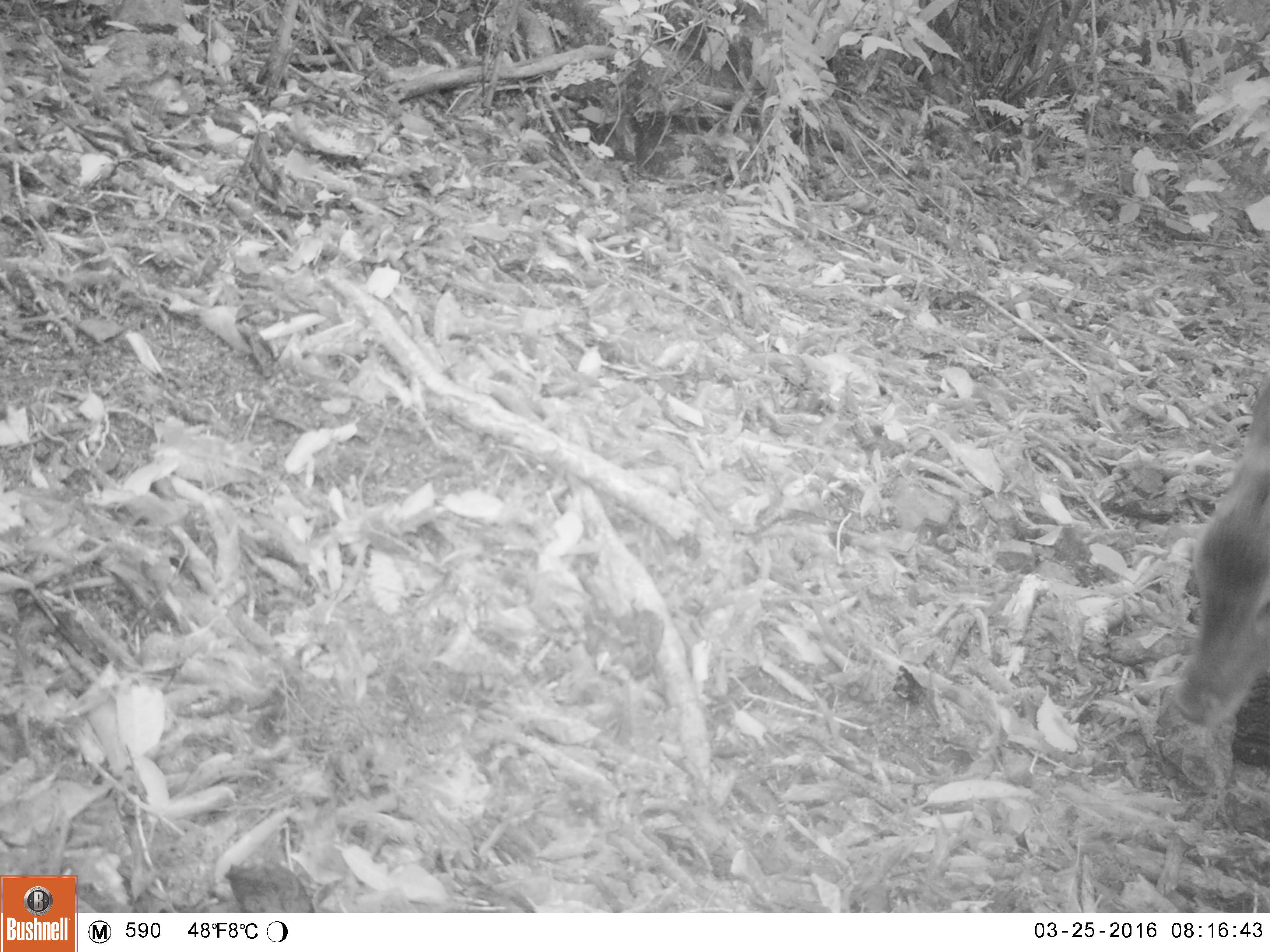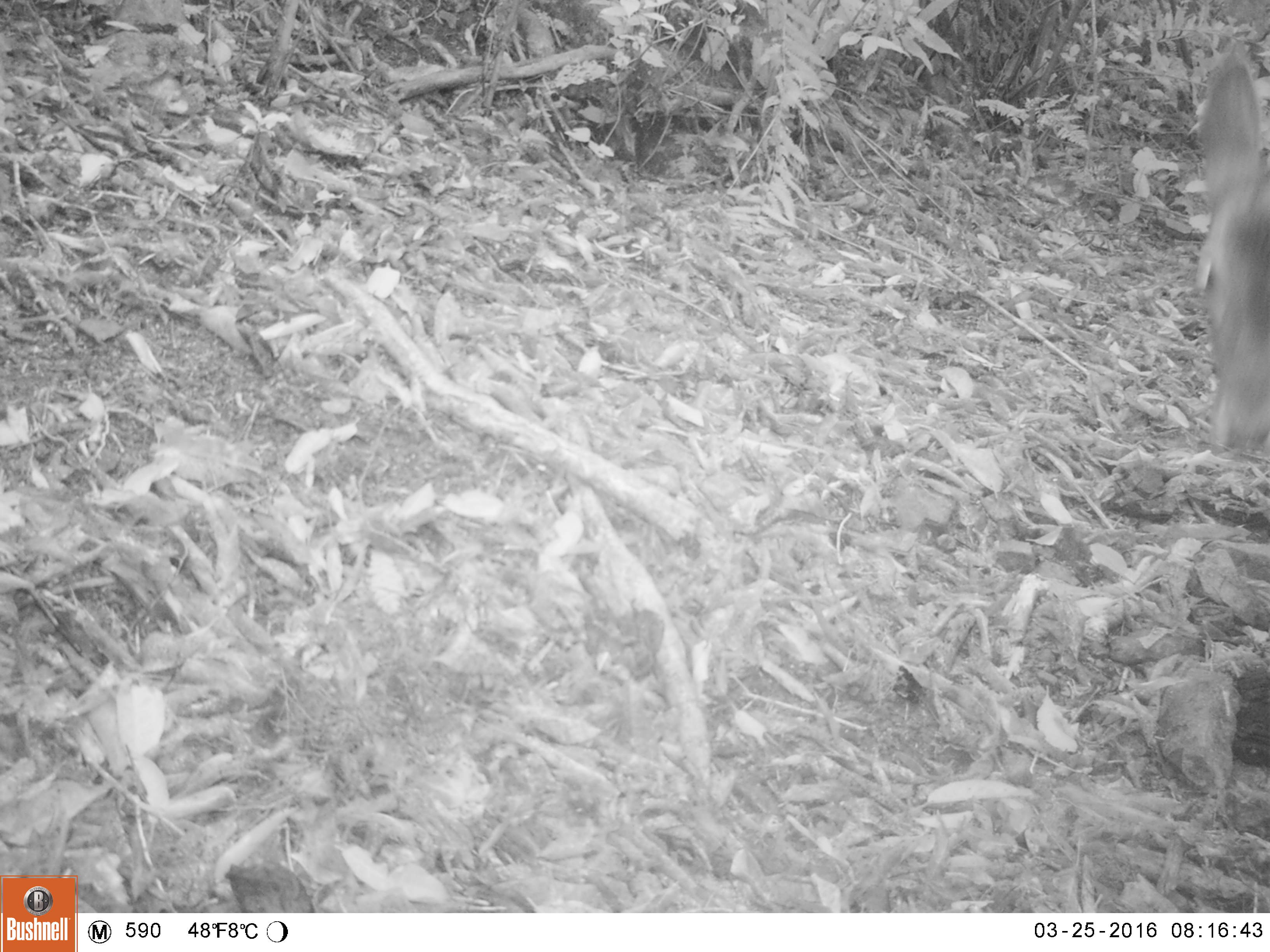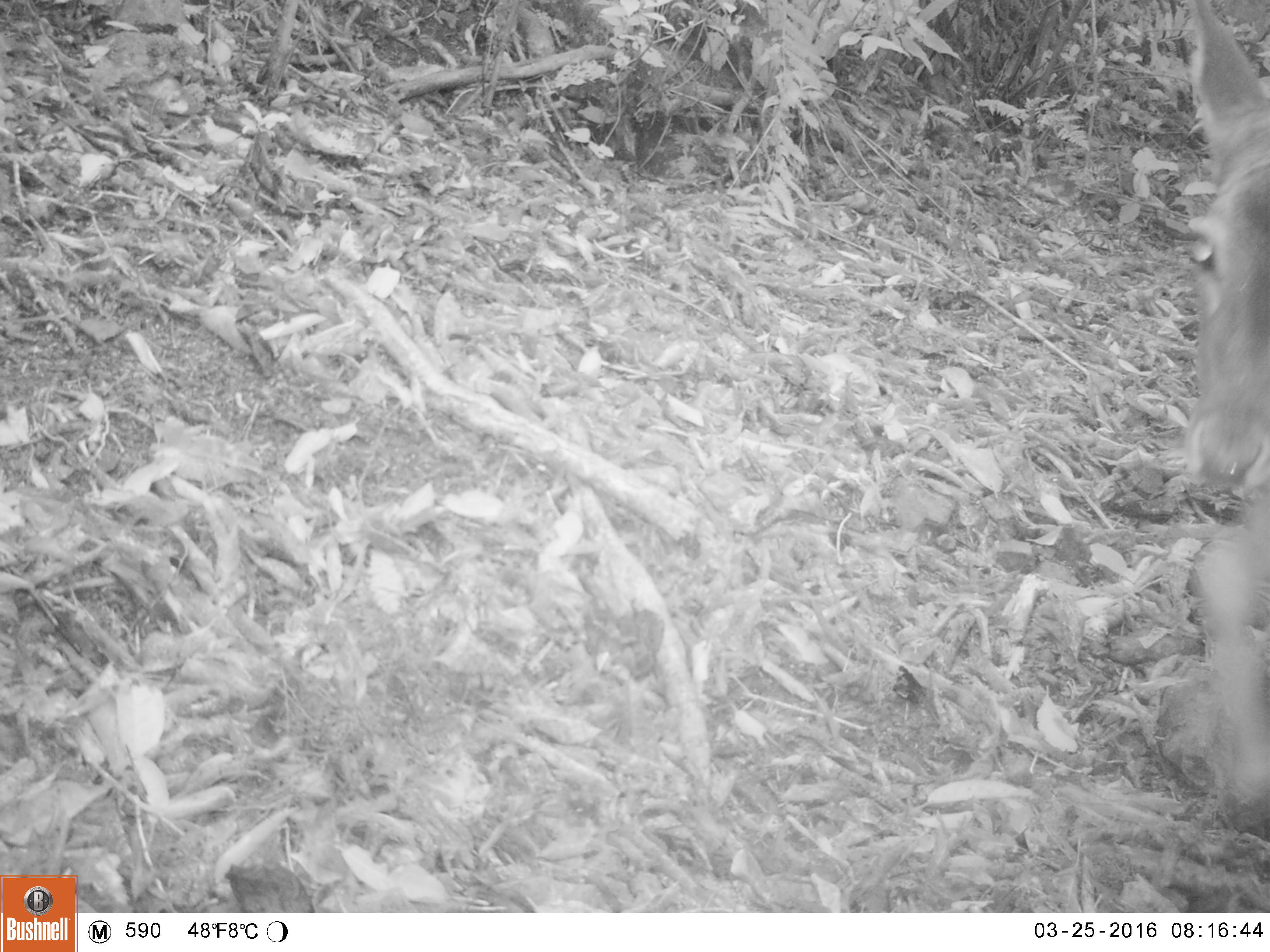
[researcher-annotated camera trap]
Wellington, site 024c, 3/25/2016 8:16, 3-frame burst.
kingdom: Animalia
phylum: Chordata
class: Mammalia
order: Artiodactyla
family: Cervidae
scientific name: Cervini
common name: deer